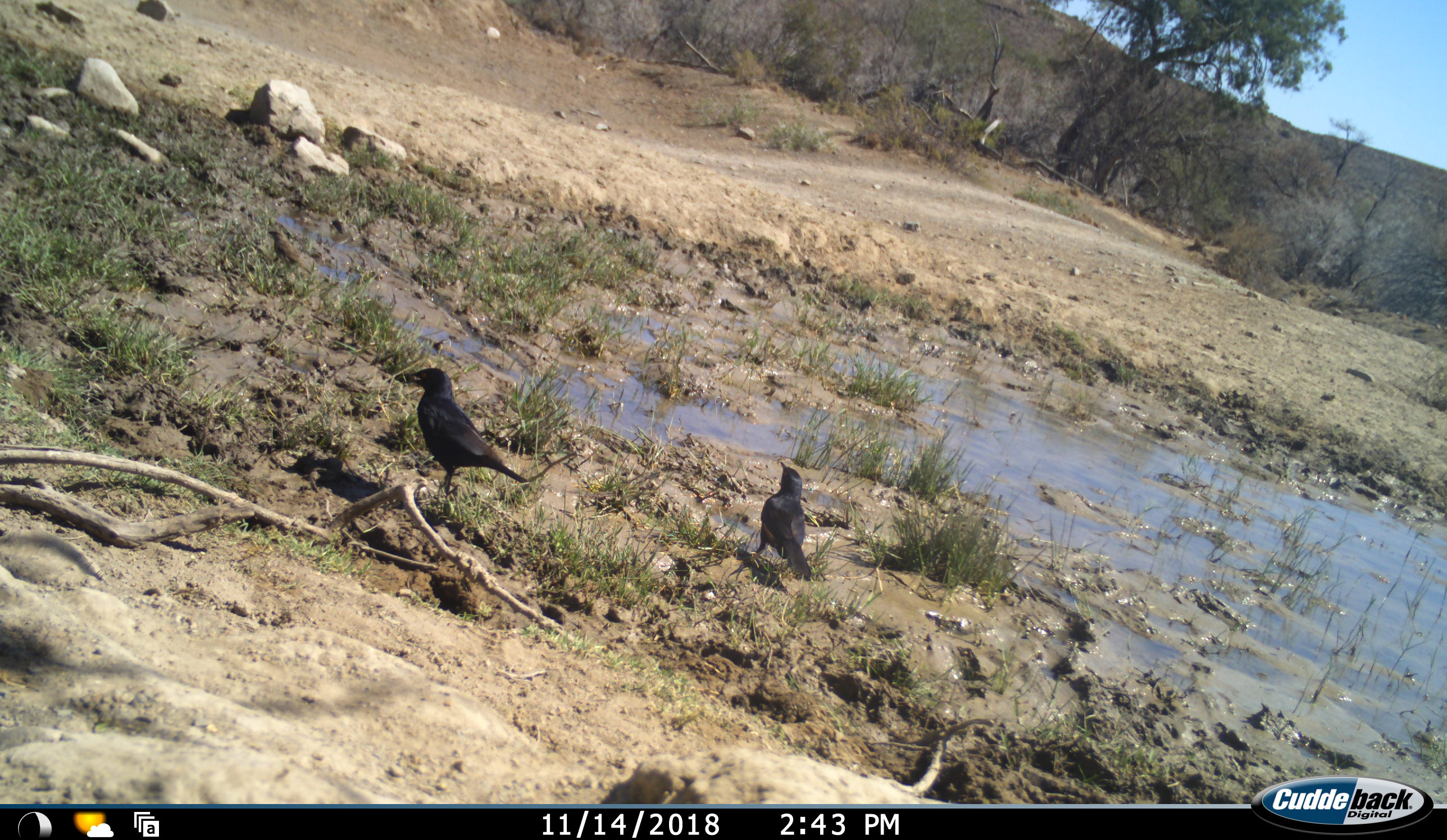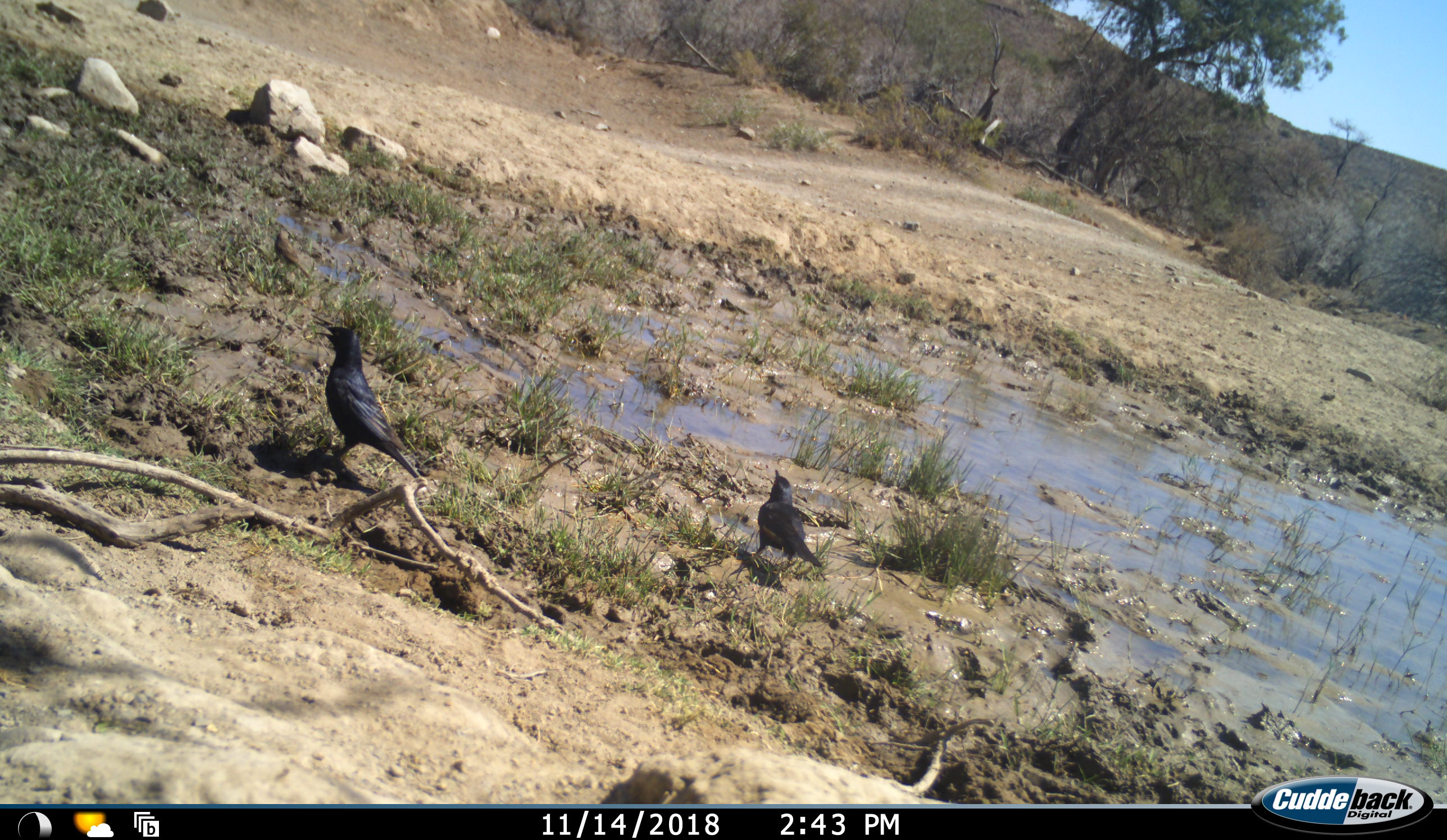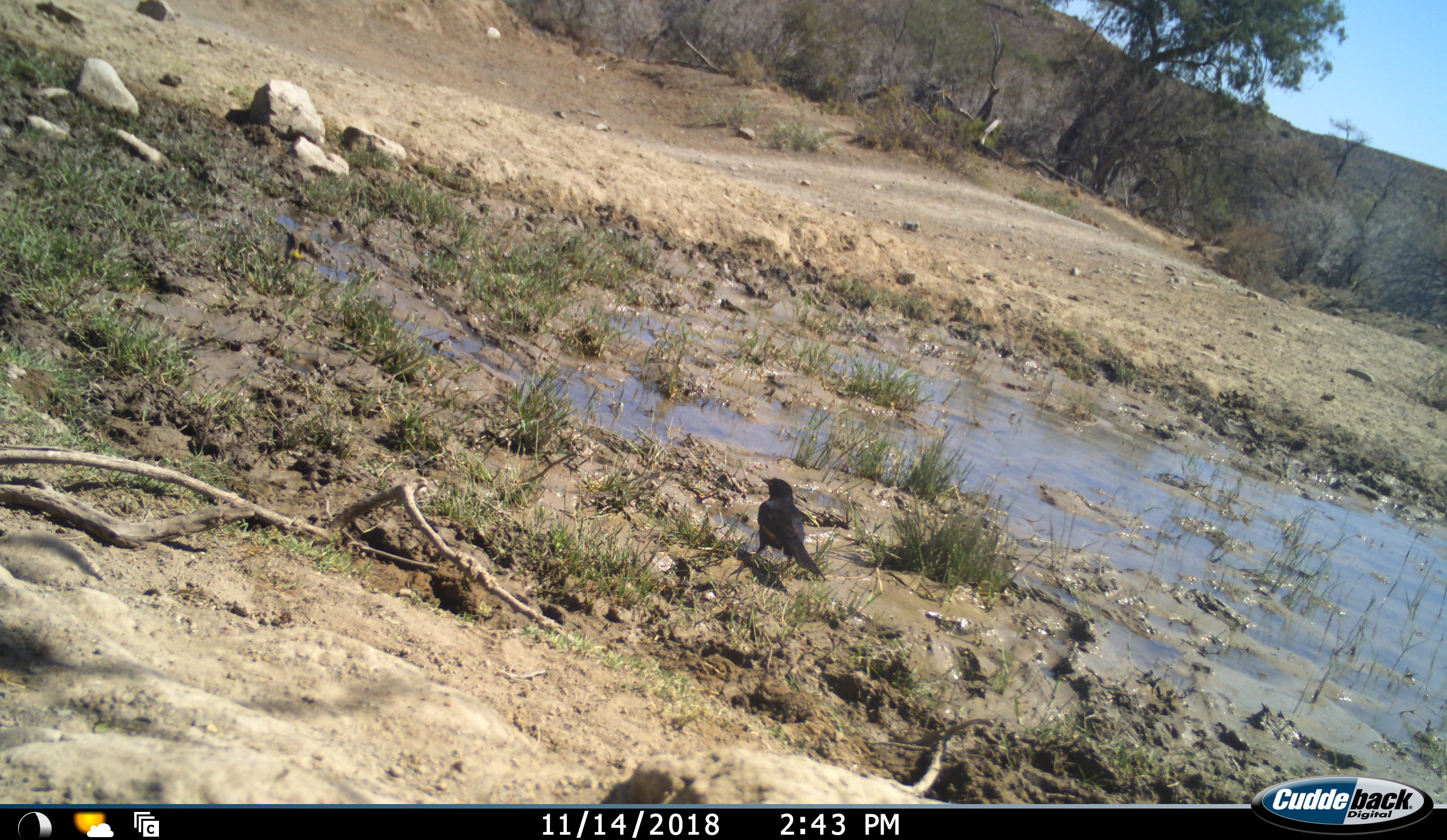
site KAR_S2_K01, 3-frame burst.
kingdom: Animalia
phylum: Chordata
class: Aves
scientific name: Aves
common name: bird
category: birdother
Birdother (bird) (Aves), count 3. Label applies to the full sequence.